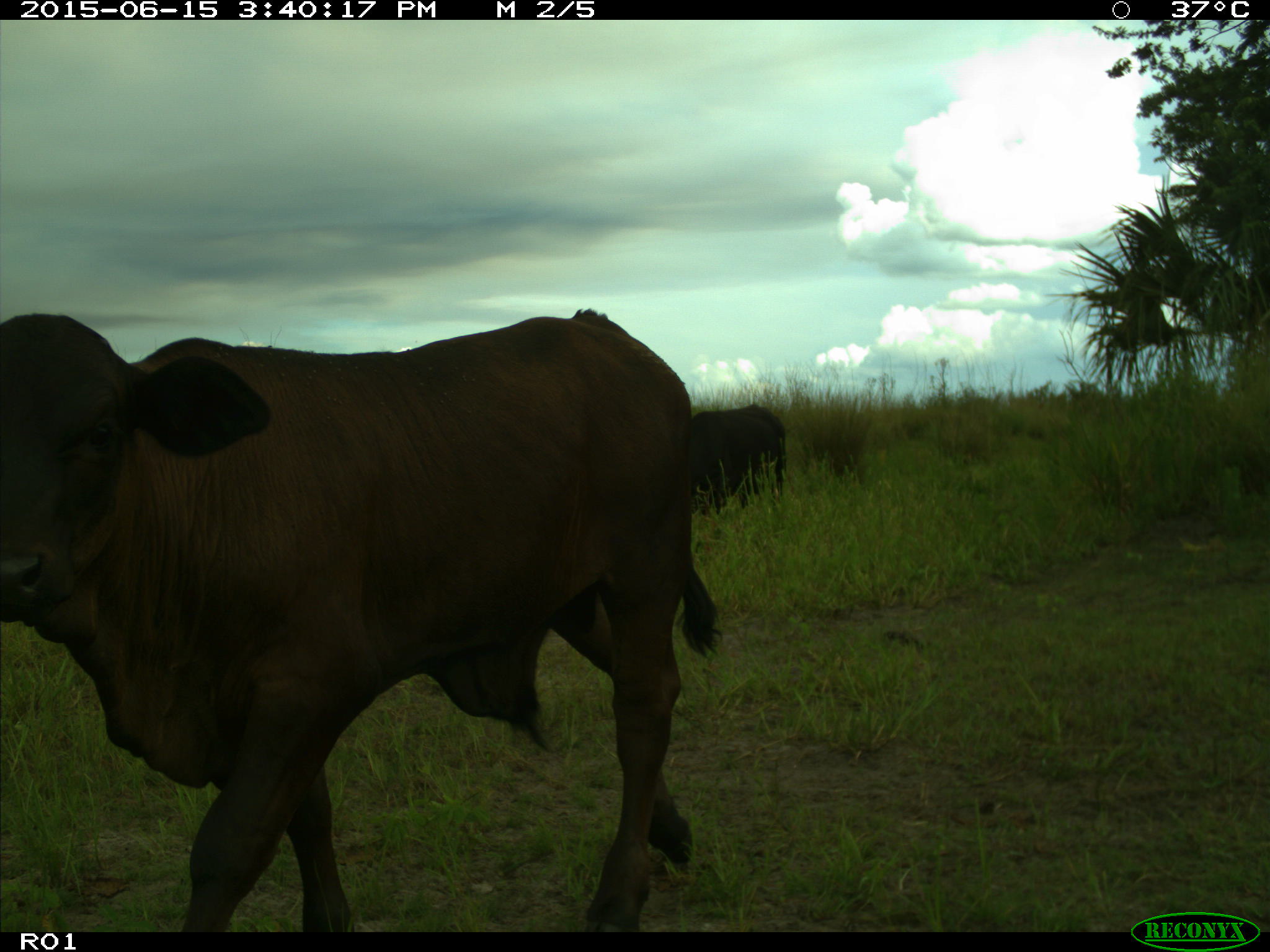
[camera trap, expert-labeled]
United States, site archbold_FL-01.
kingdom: Animalia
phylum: Chordata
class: Mammalia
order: Artiodactyla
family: Bovidae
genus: Bos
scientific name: Bos taurus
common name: domestic cow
Bos taurus (domestic cow).